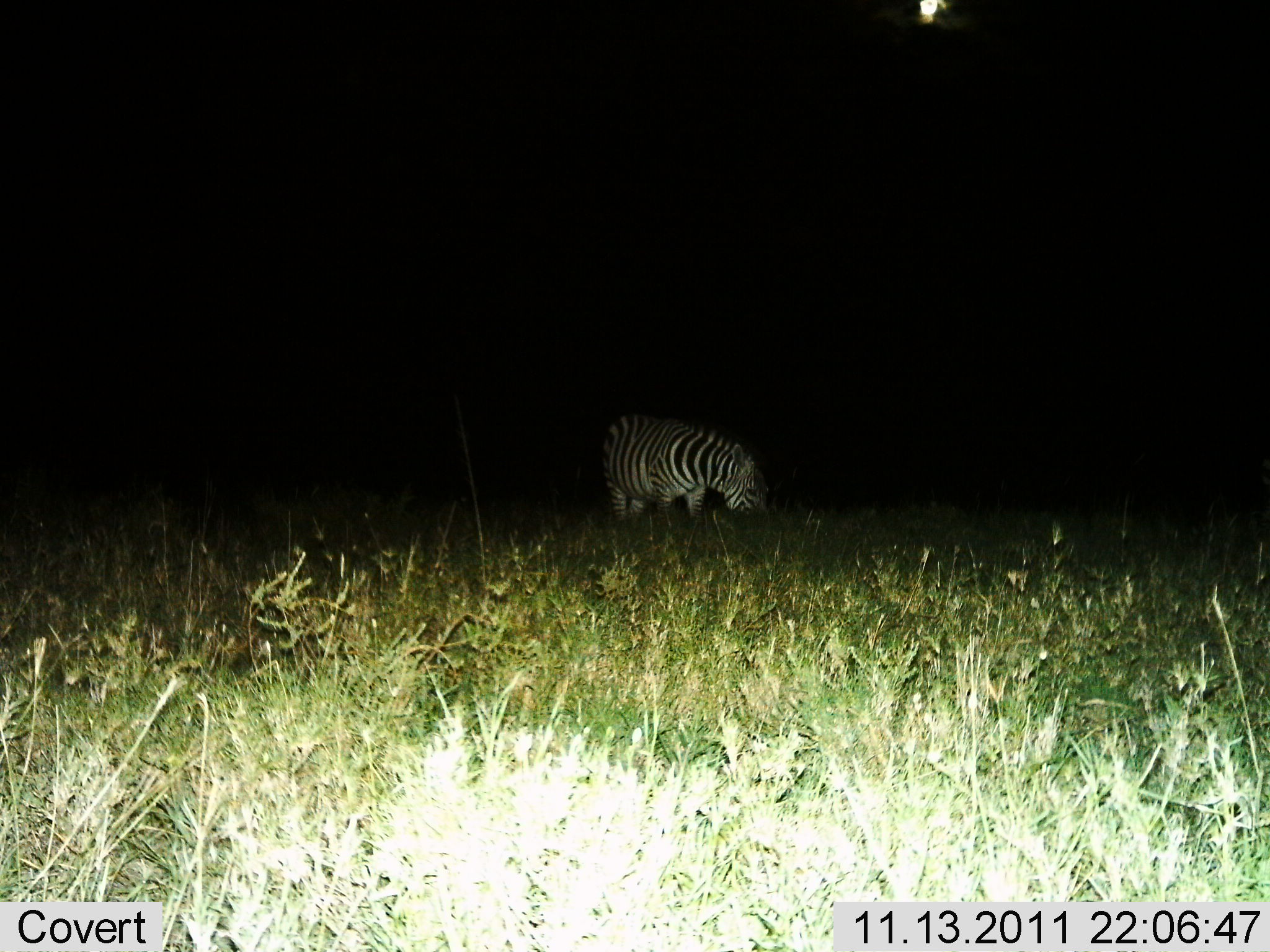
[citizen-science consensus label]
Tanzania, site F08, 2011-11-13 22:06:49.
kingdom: Animalia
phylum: Chordata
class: Mammalia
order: Perissodactyla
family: Equidae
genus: Equus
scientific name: Equus quagga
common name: plains zebra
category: zebra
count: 1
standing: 17%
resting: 0%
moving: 0%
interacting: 0%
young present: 0%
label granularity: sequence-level